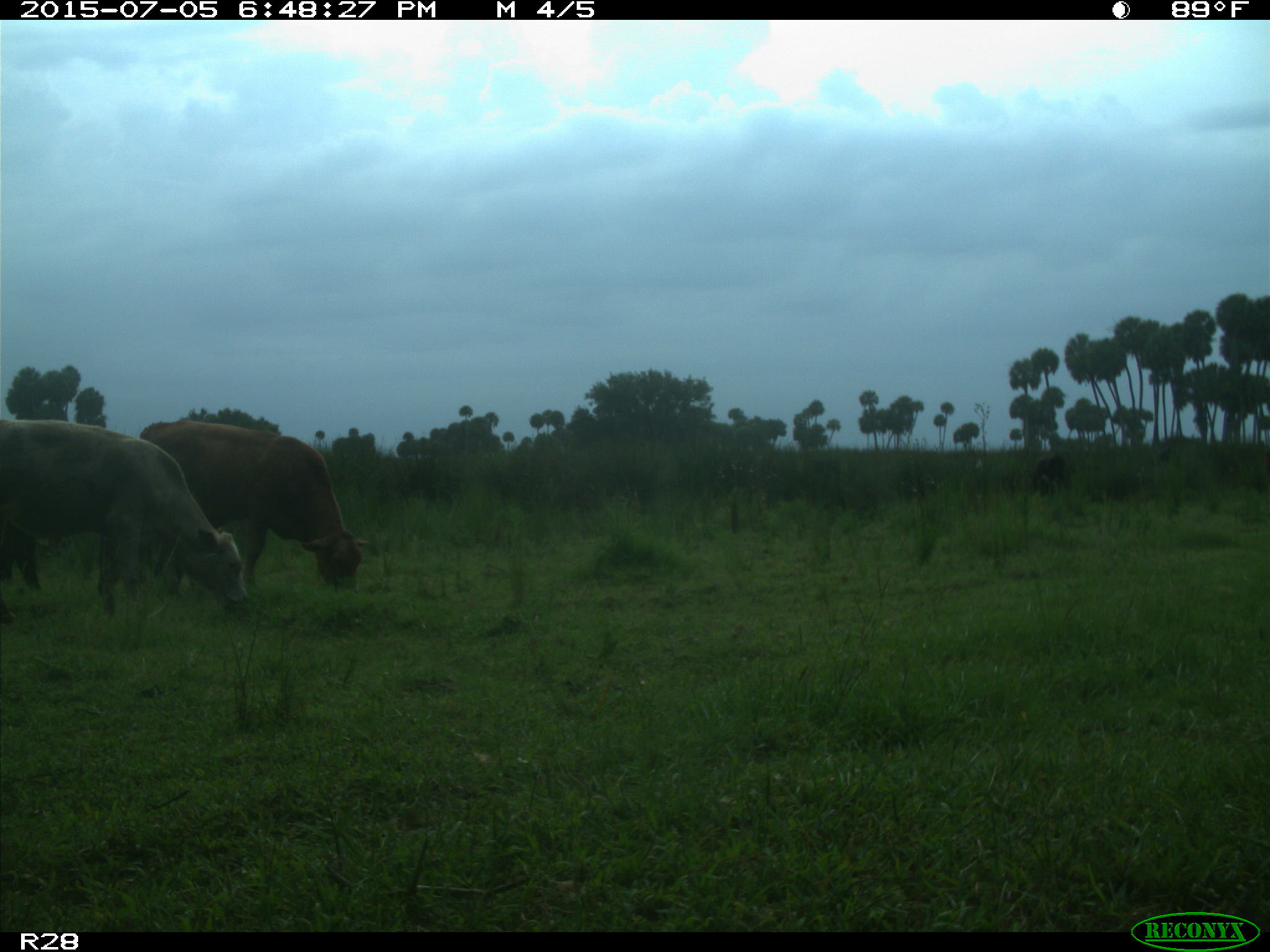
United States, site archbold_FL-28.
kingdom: Animalia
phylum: Chordata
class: Mammalia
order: Artiodactyla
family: Bovidae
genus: Bos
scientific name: Bos taurus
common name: domestic cow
Bos taurus (domestic cow).